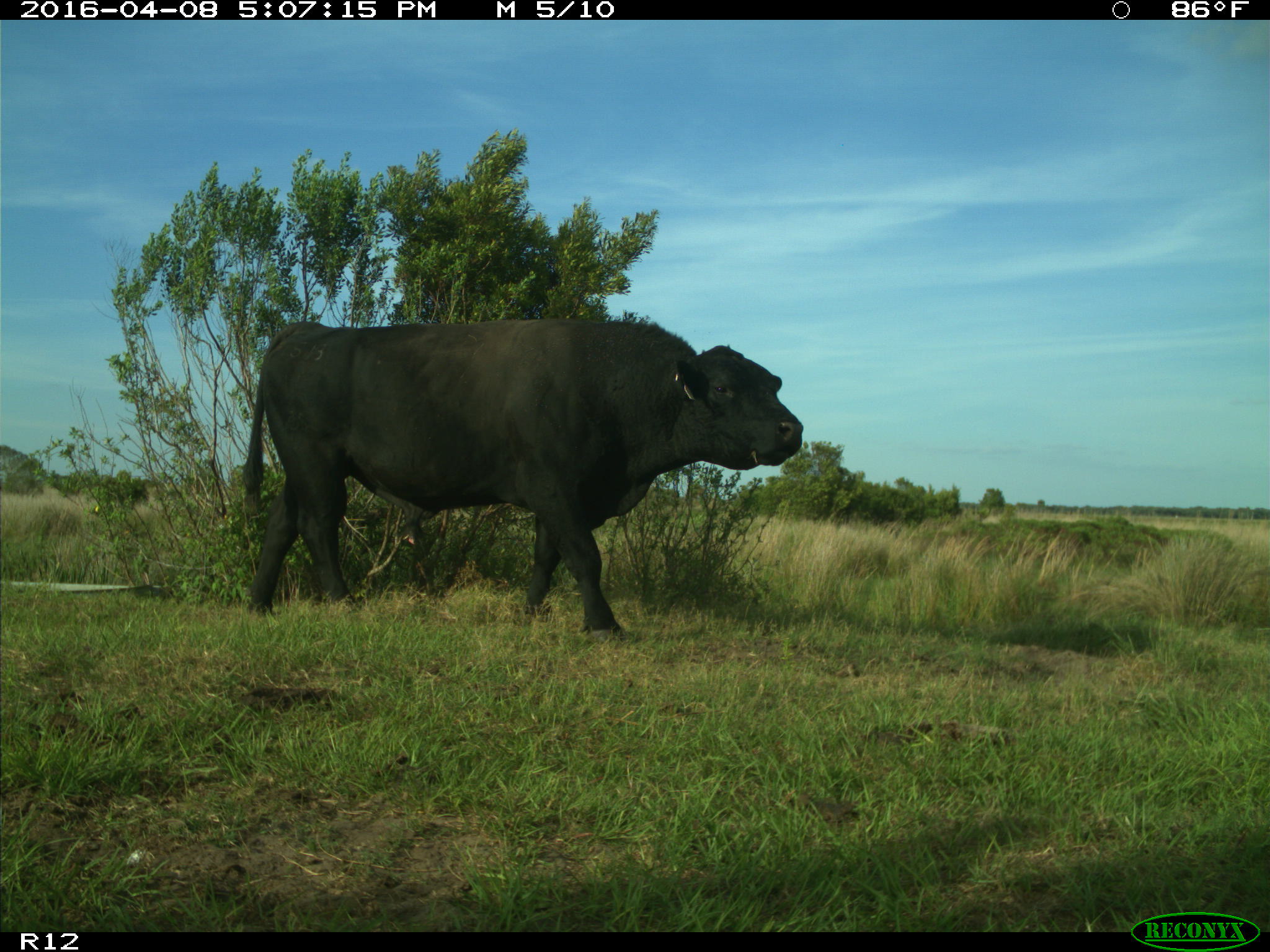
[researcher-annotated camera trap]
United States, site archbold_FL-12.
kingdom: Animalia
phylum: Chordata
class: Mammalia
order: Artiodactyla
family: Bovidae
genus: Bos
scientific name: Bos taurus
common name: domestic cow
Bos taurus (domestic cow).